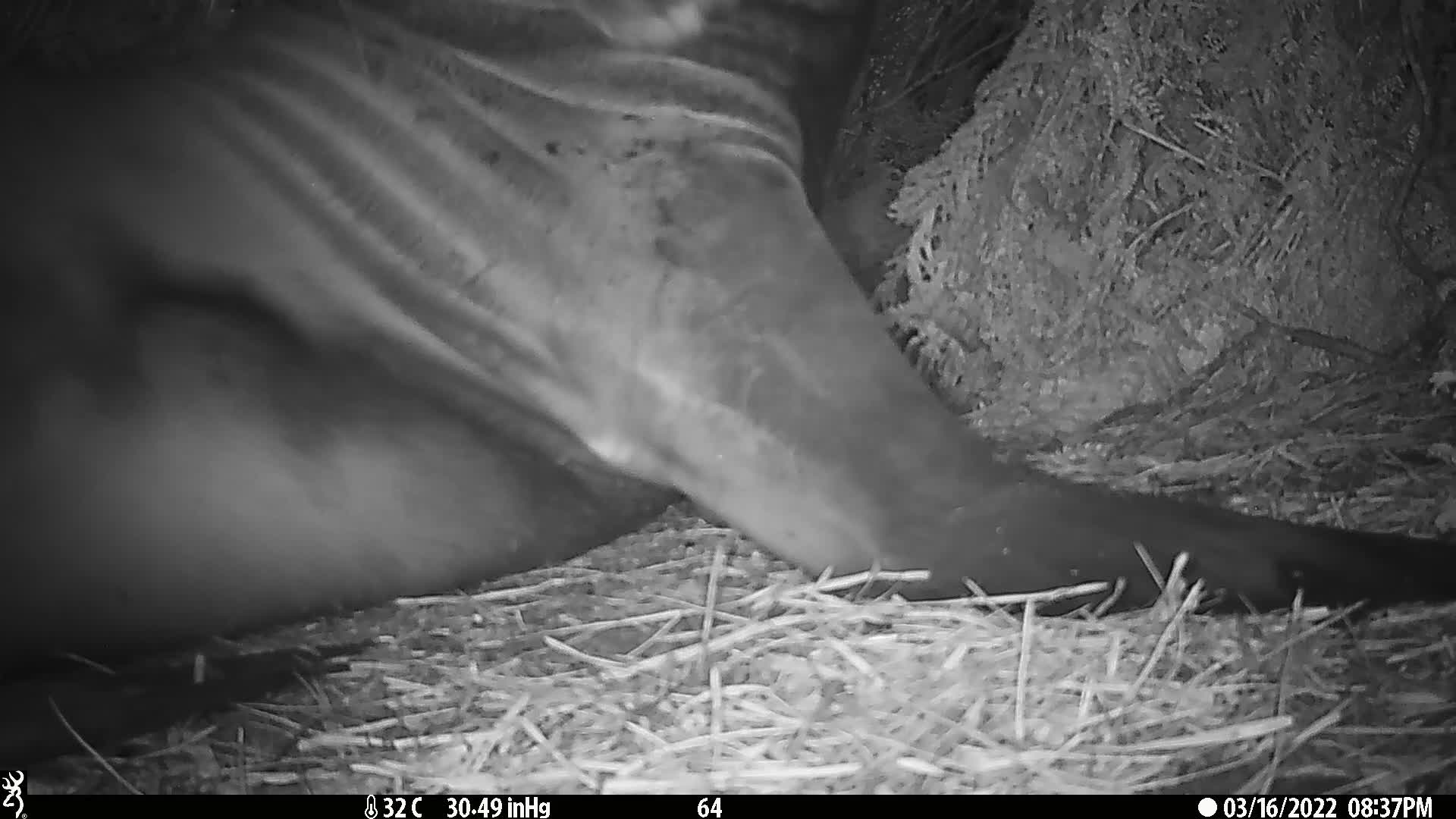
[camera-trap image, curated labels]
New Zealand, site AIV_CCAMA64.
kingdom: Animalia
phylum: Chordata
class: Mammalia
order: Carnivora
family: Otariidae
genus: Phocarctos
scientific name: Phocarctos hookeri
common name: new zealand sea lion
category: sealion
Sealion (new zealand sea lion) (Phocarctos hookeri).